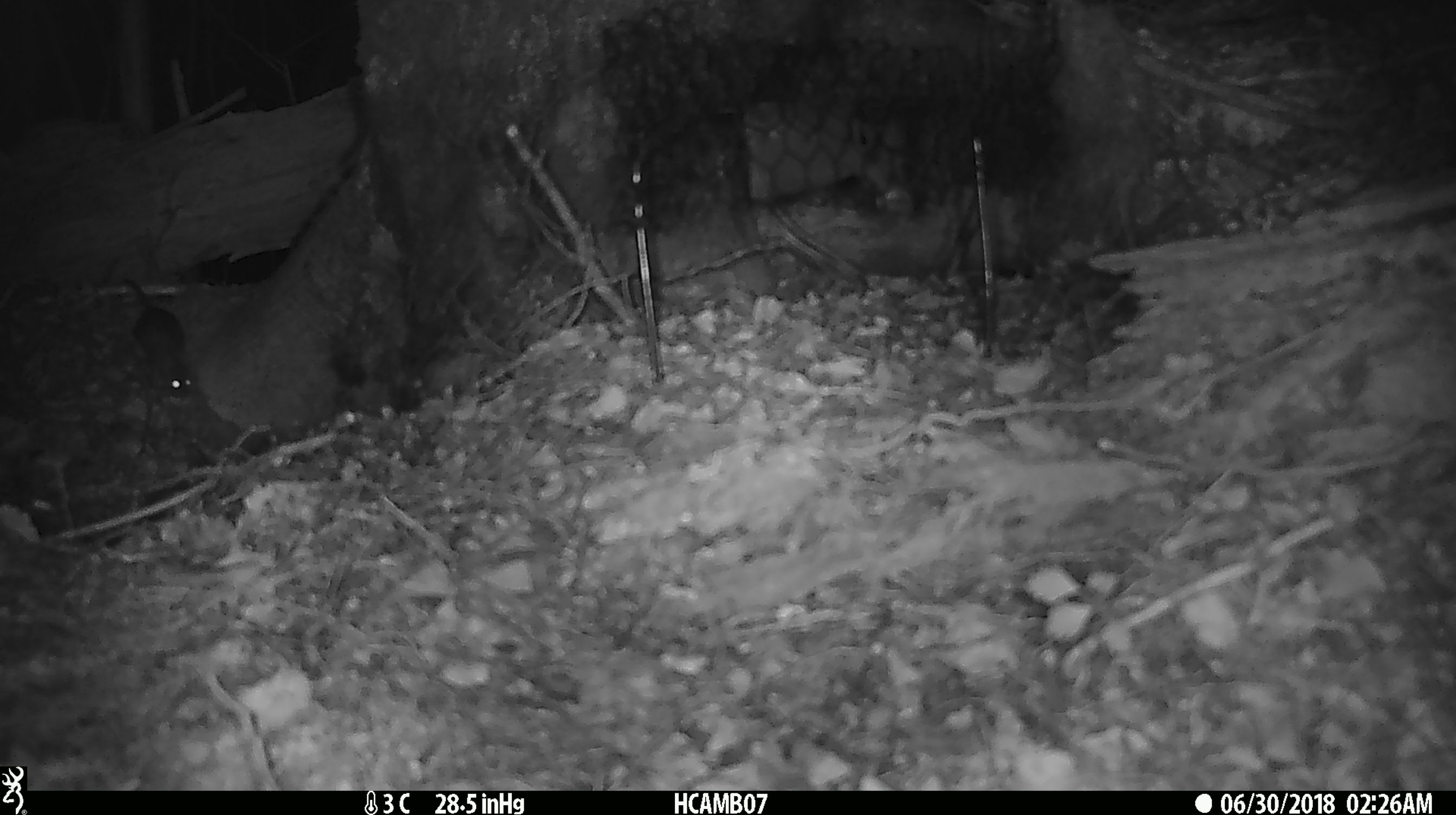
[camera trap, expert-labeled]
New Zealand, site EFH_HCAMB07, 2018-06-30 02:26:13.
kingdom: Animalia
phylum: Chordata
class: Mammalia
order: Rodentia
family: Muridae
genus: Mus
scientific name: Mus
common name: mouse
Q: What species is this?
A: Mouse (Mus).